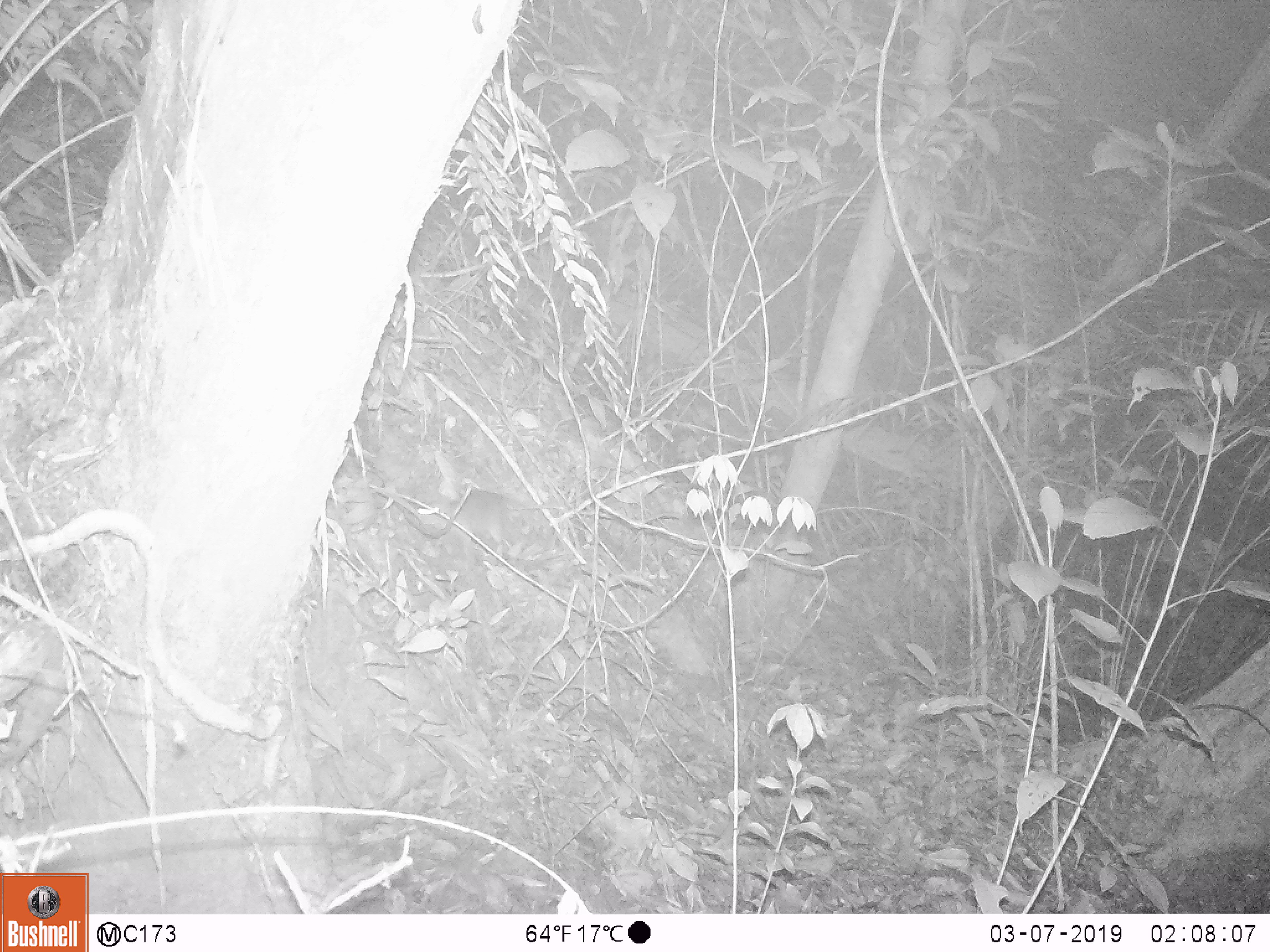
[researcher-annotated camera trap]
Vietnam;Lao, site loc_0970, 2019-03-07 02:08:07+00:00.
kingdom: Animalia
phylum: Chordata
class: Mammalia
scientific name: Mammalia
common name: mammal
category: unidentified small mammal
Unidentified small mammal (mammal) (Mammalia). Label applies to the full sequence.